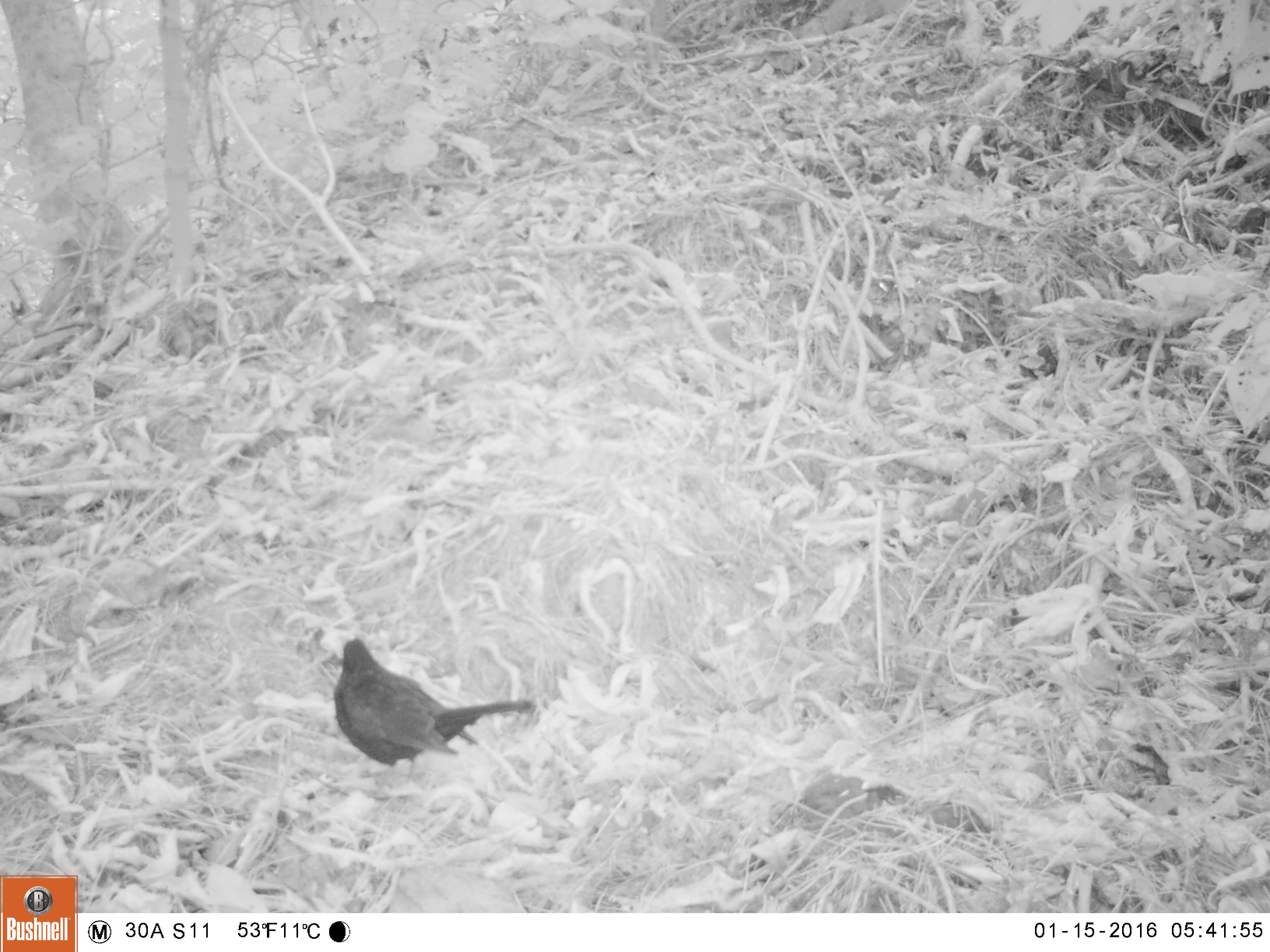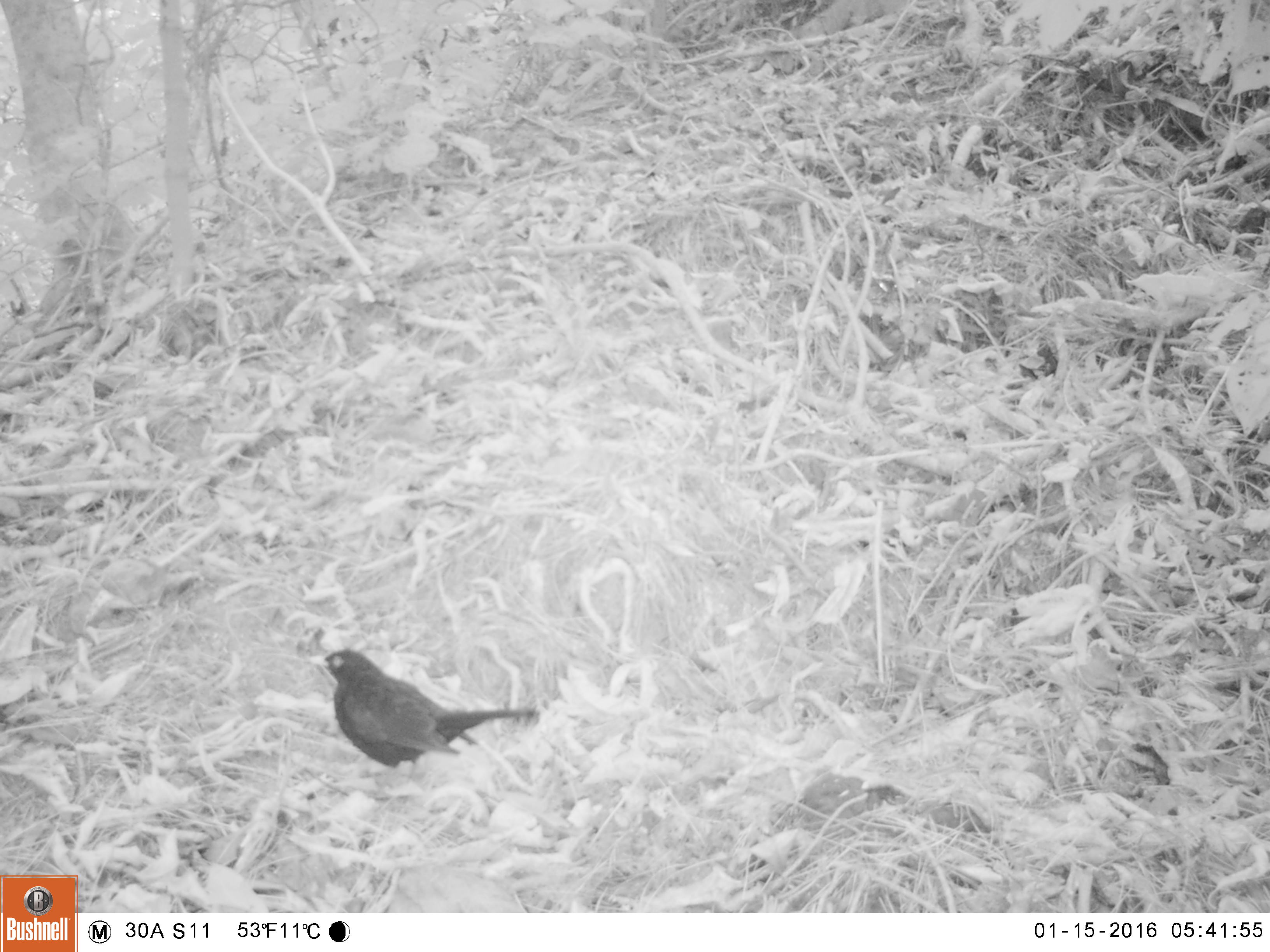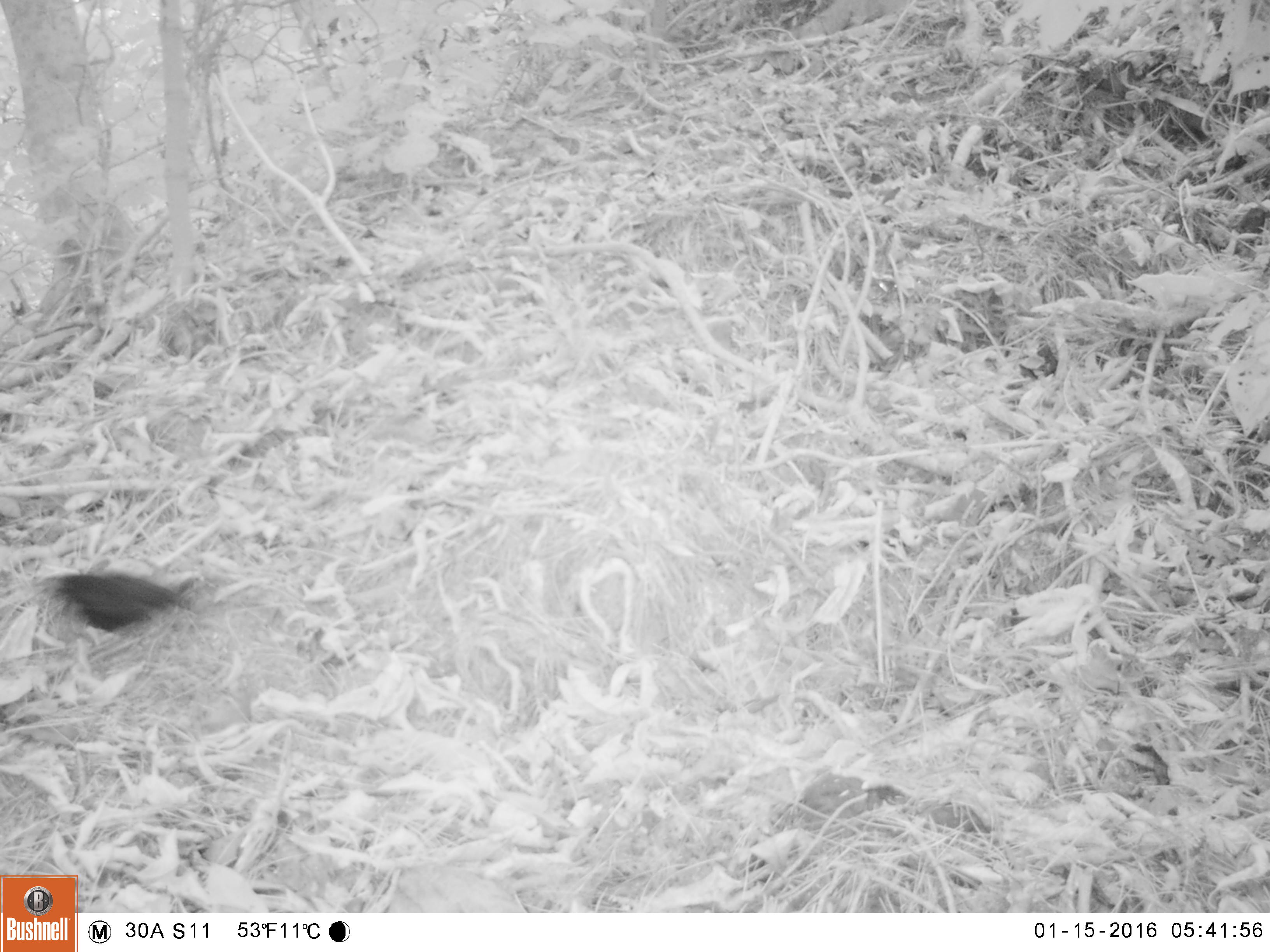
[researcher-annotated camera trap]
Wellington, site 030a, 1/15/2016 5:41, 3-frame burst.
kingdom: Animalia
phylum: Chordata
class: Aves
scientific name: Aves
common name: bird